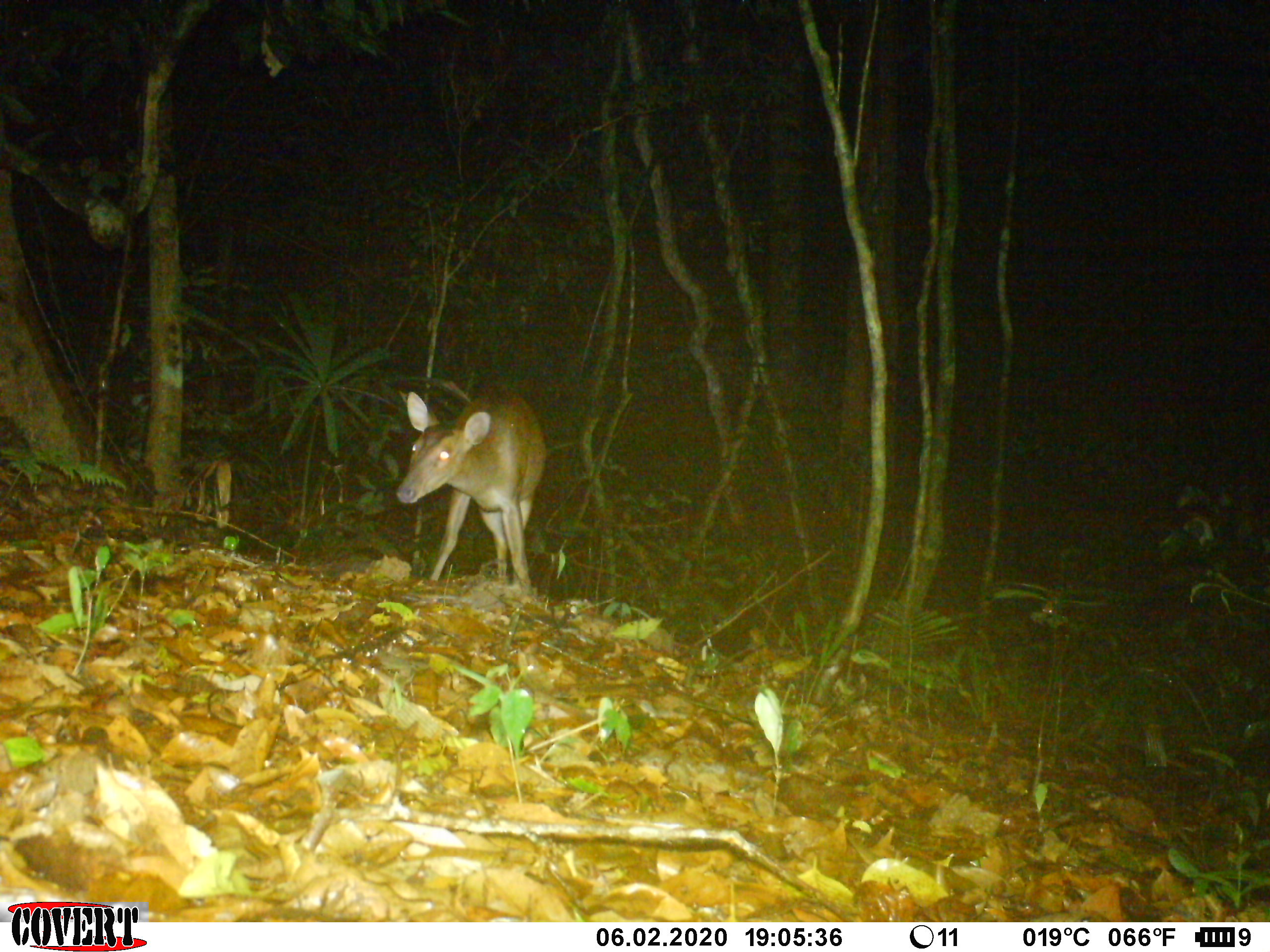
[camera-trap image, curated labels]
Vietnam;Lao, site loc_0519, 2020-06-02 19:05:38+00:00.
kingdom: Animalia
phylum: Chordata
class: Mammalia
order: Artiodactyla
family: Cervidae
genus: Muntiacus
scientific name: Muntiacus vuquangensis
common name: large-antlered muntjac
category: large antlered muntjac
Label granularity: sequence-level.